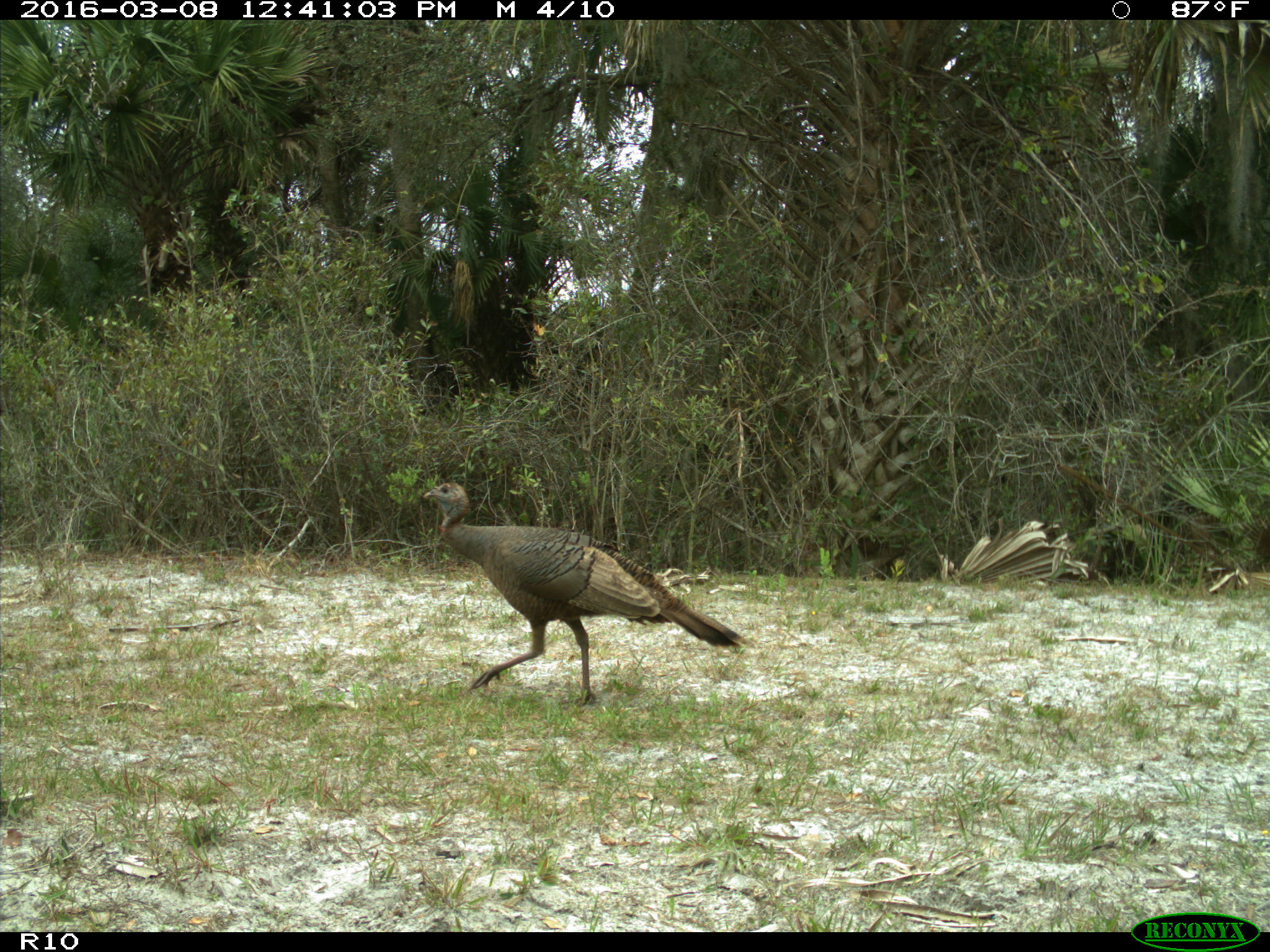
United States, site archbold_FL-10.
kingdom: Animalia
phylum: Chordata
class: Aves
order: Galliformes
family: Phasianidae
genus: Meleagris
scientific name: Meleagris gallopavo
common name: wild turkey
Meleagris gallopavo (wild turkey).